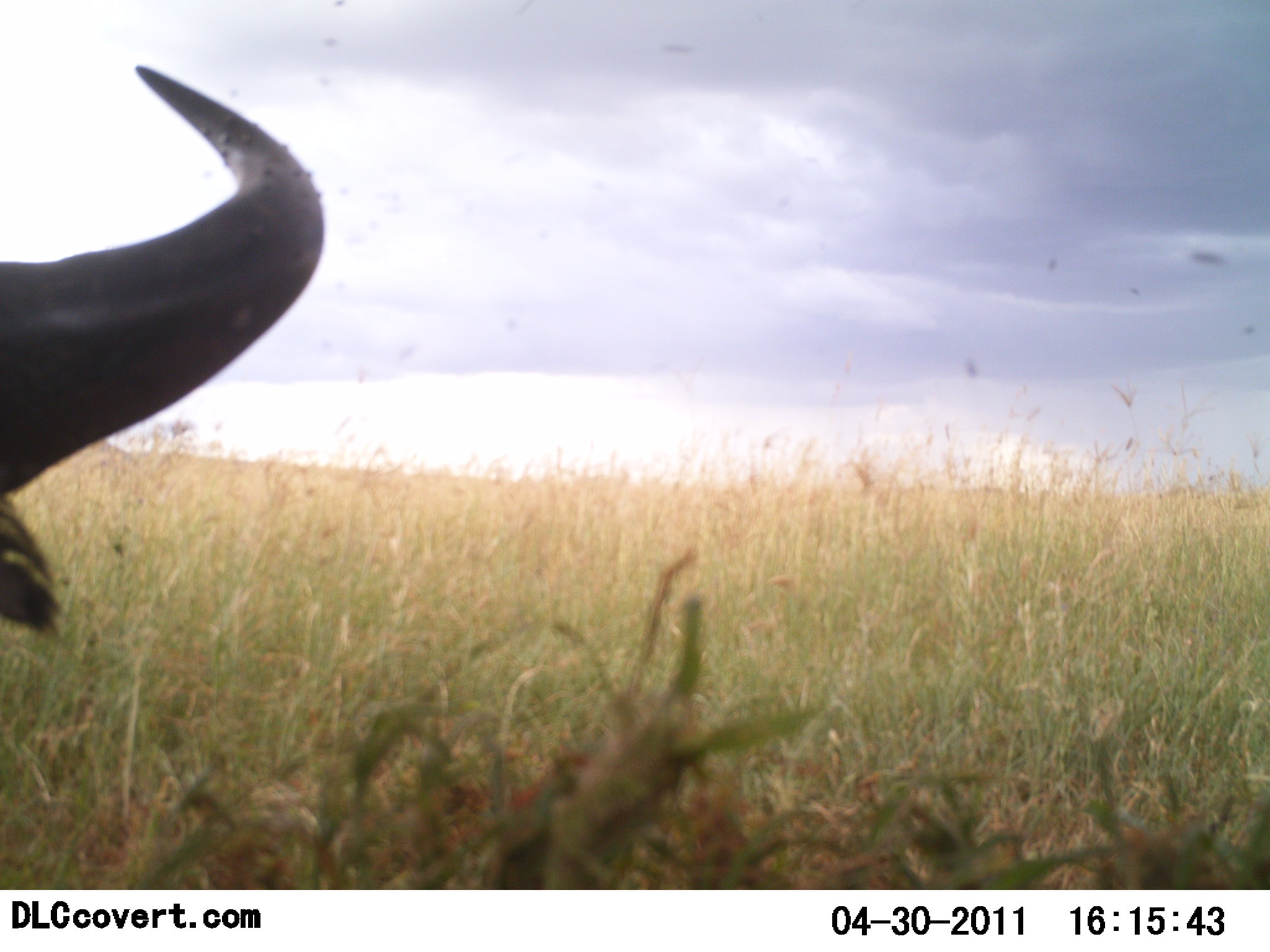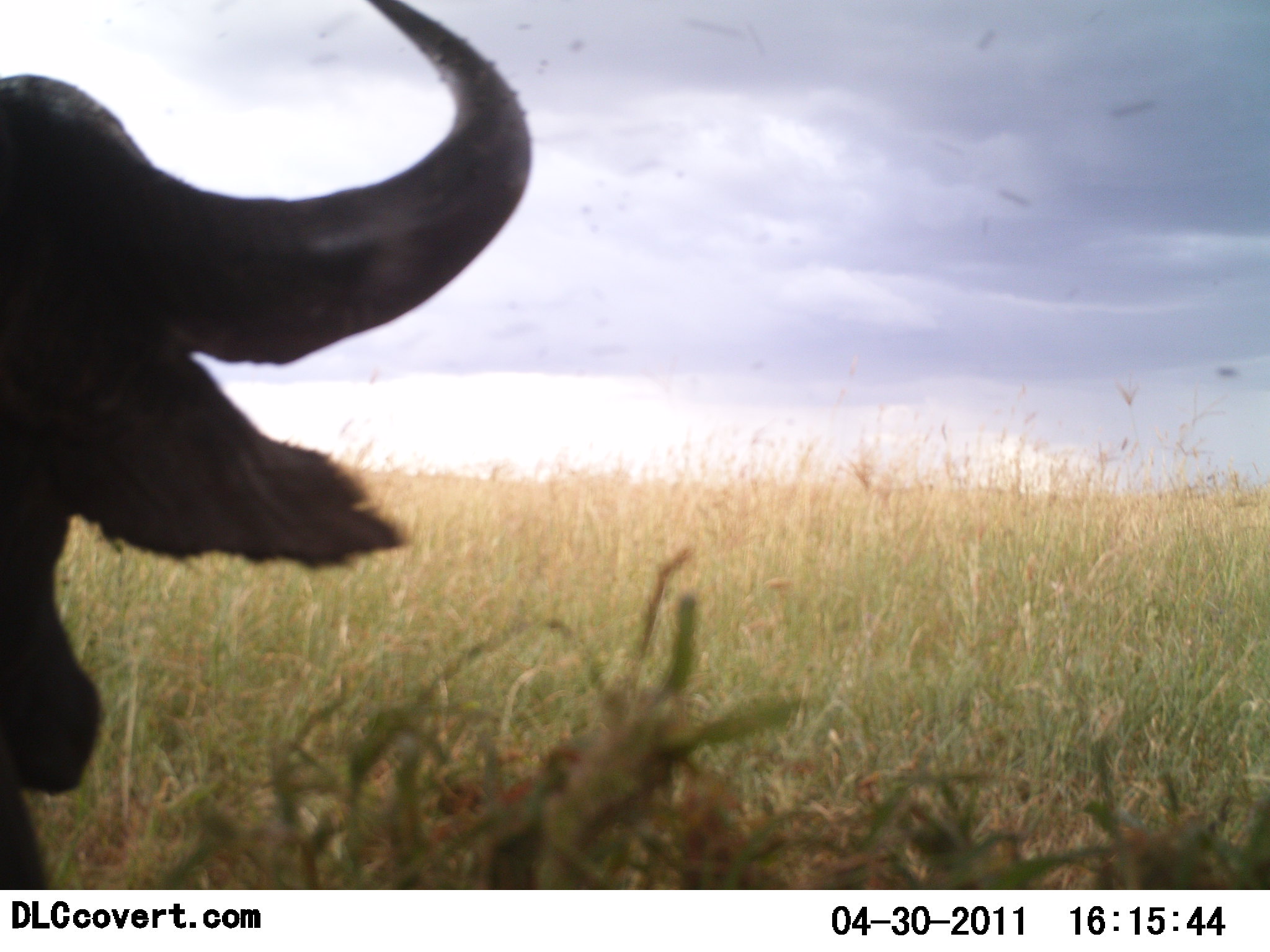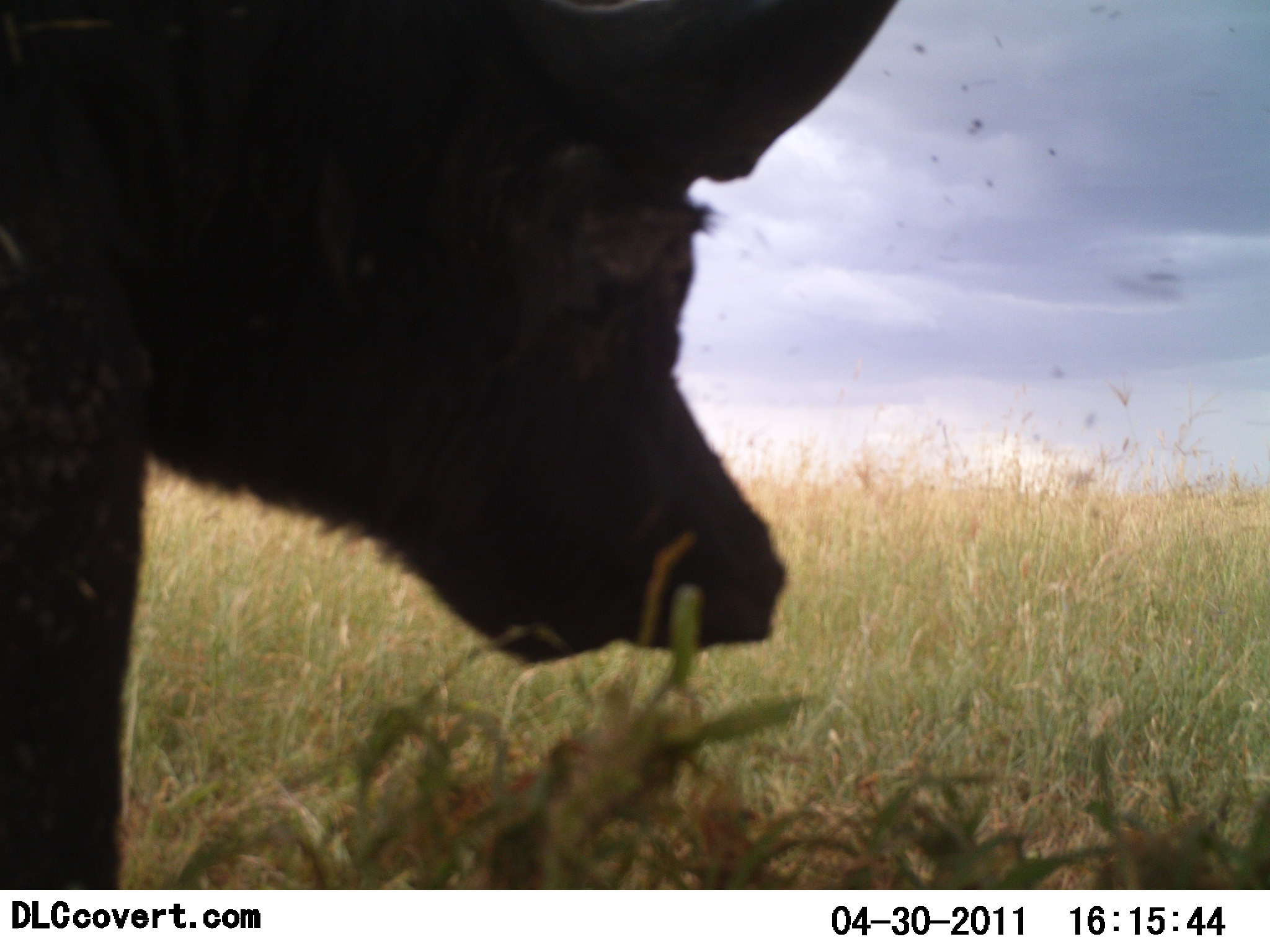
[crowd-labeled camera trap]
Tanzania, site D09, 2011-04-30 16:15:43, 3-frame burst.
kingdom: Animalia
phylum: Chordata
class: Mammalia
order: Artiodactyla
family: Bovidae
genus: Syncerus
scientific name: Syncerus caffer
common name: cape buffalo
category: buffalo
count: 1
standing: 25%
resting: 25%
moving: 58%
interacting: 0%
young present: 0%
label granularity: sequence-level